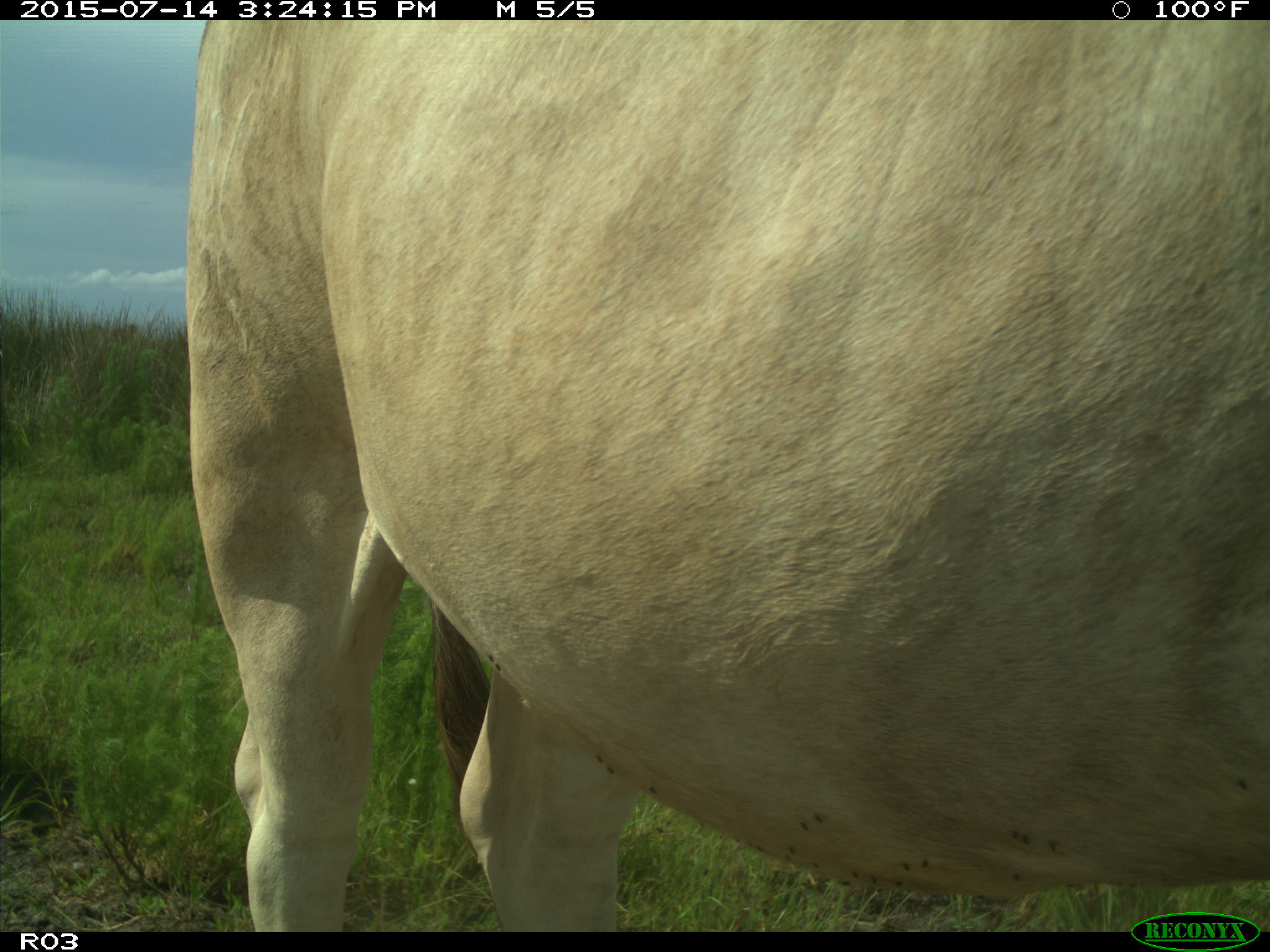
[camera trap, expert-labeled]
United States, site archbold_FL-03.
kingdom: Animalia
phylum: Chordata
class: Mammalia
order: Artiodactyla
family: Bovidae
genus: Bos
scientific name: Bos taurus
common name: domestic cow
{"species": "Bos taurus (domestic cow)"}